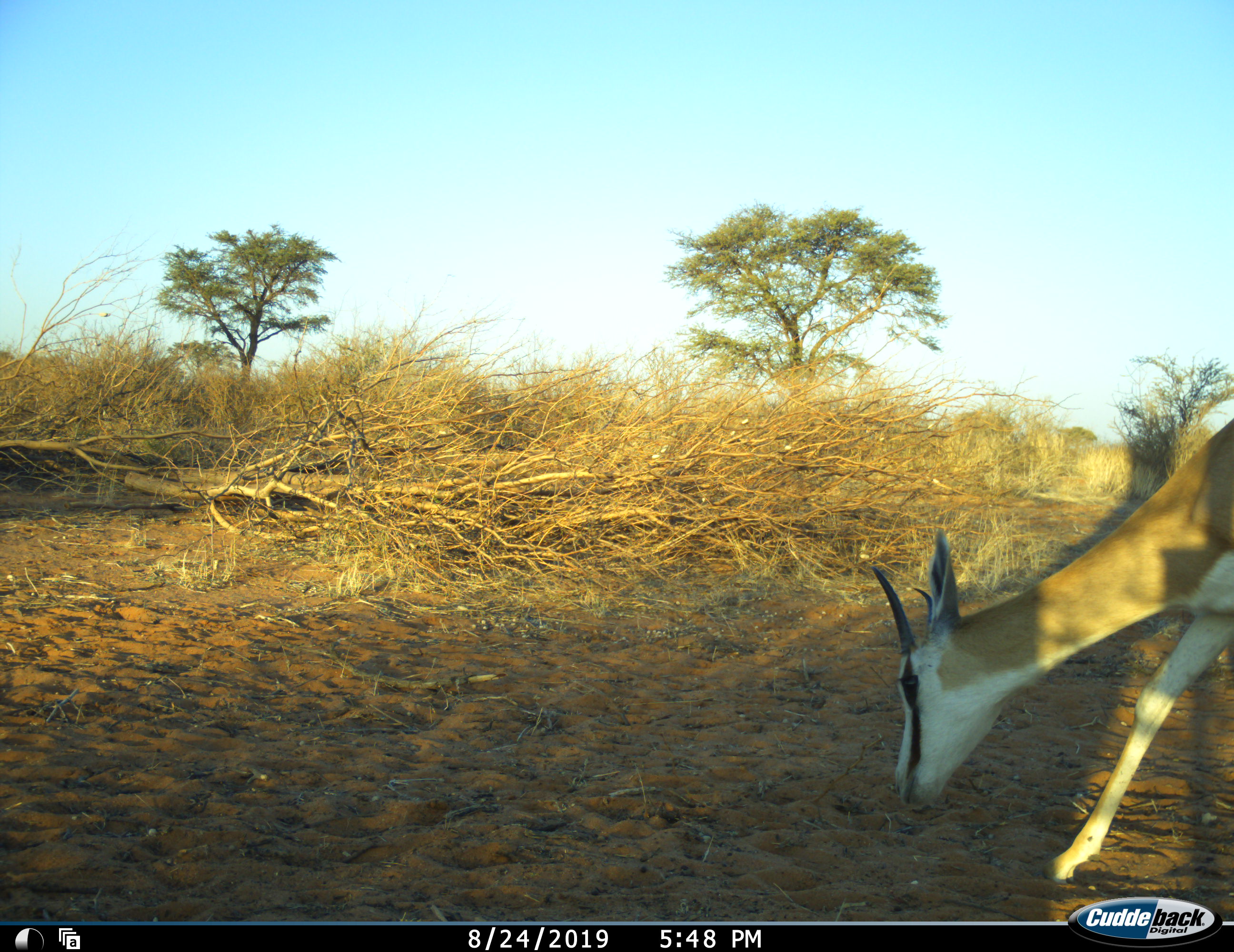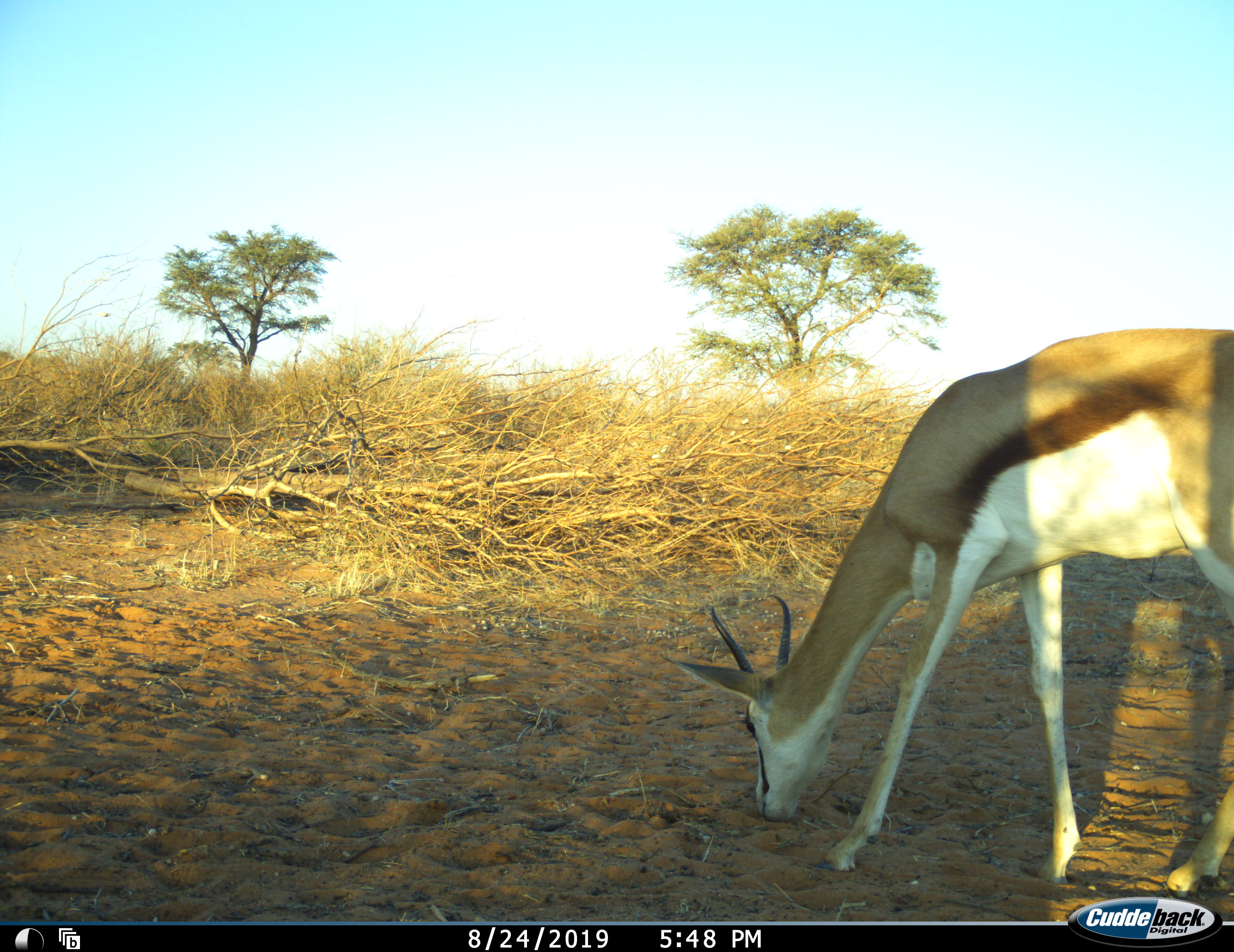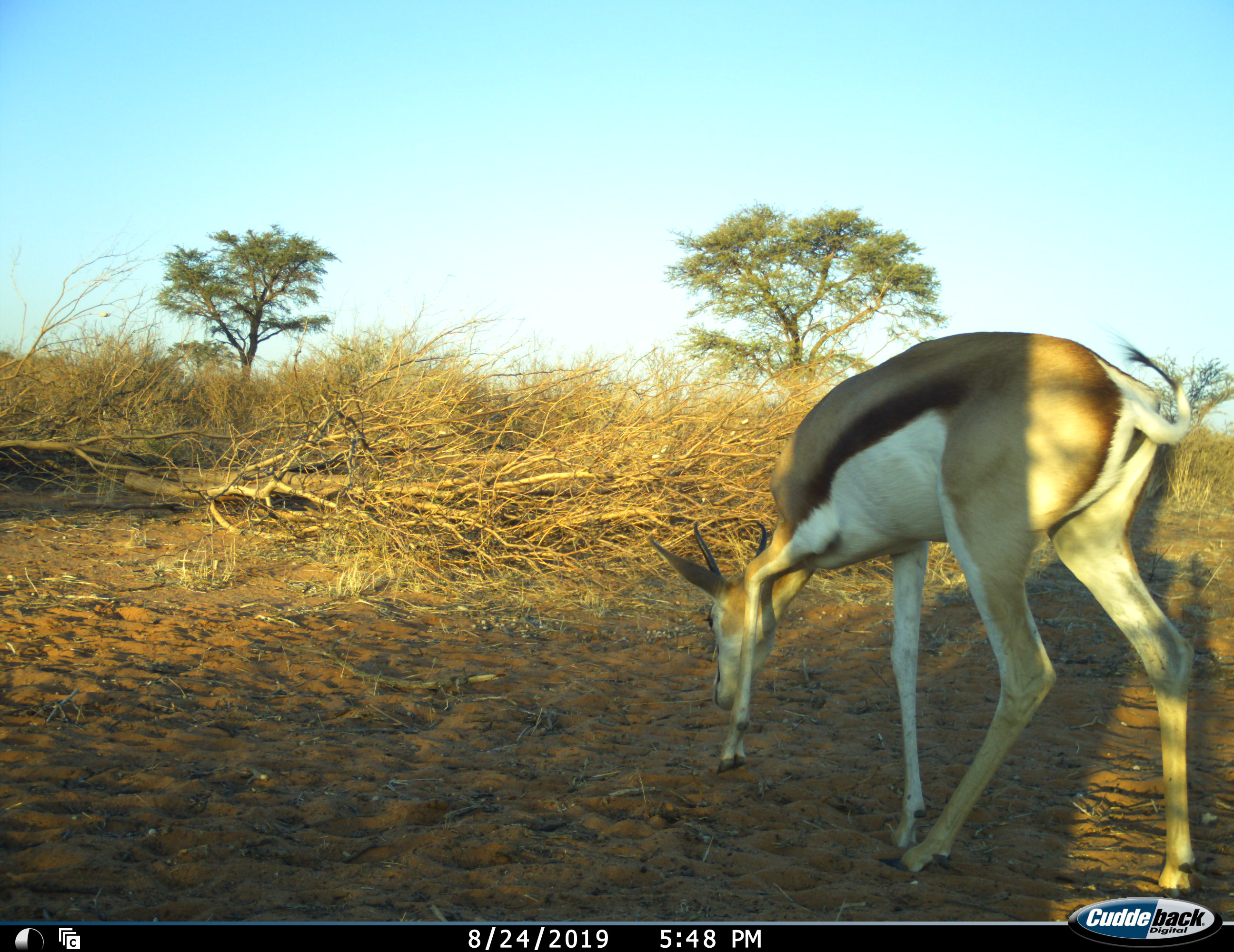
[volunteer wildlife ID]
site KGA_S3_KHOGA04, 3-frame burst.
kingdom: Animalia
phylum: Chordata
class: Mammalia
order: Artiodactyla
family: Bovidae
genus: Antidorcas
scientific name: Antidorcas marsupialis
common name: springbok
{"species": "springbok (Antidorcas marsupialis)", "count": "1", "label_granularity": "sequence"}